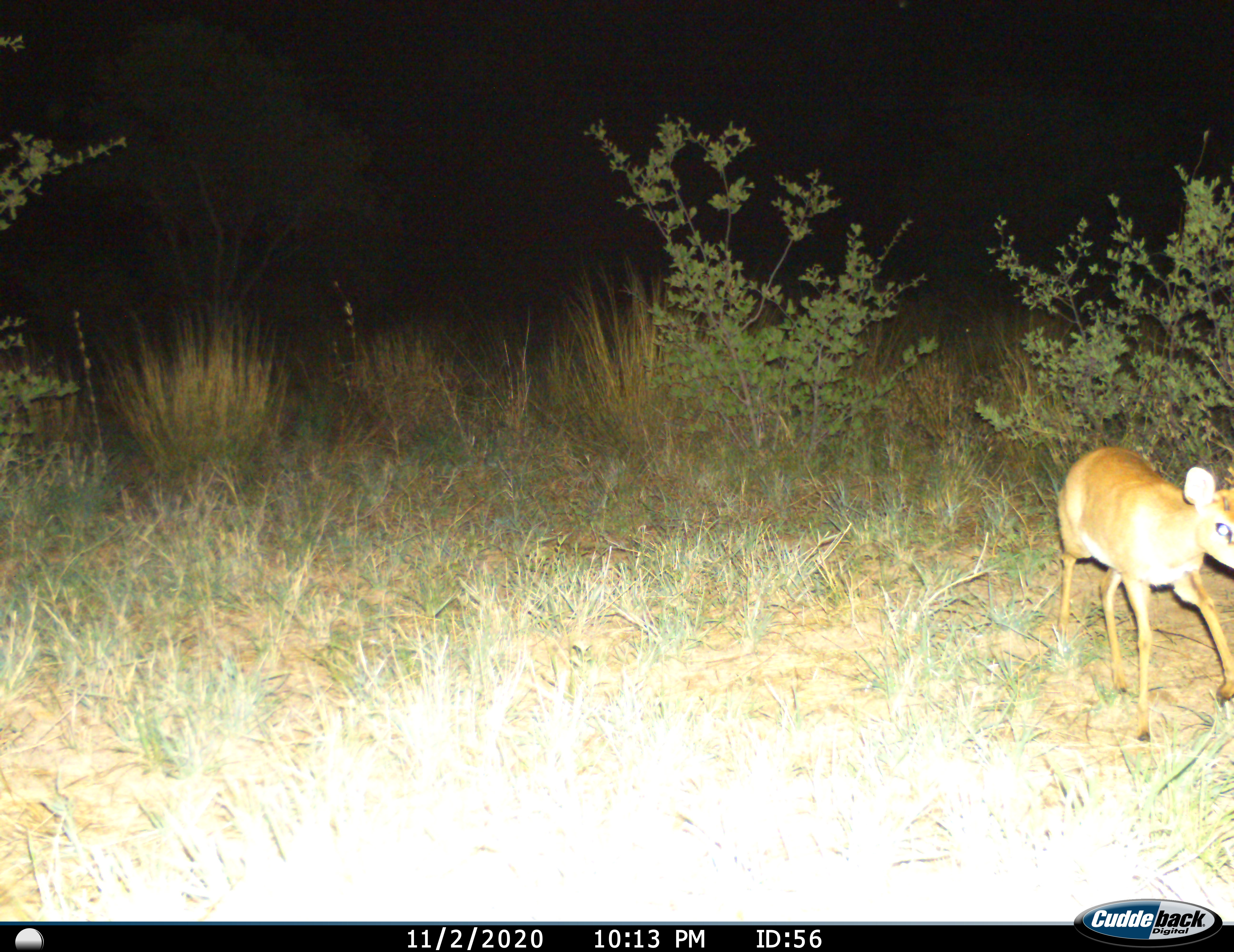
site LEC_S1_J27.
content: unidentified animal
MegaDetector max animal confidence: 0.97